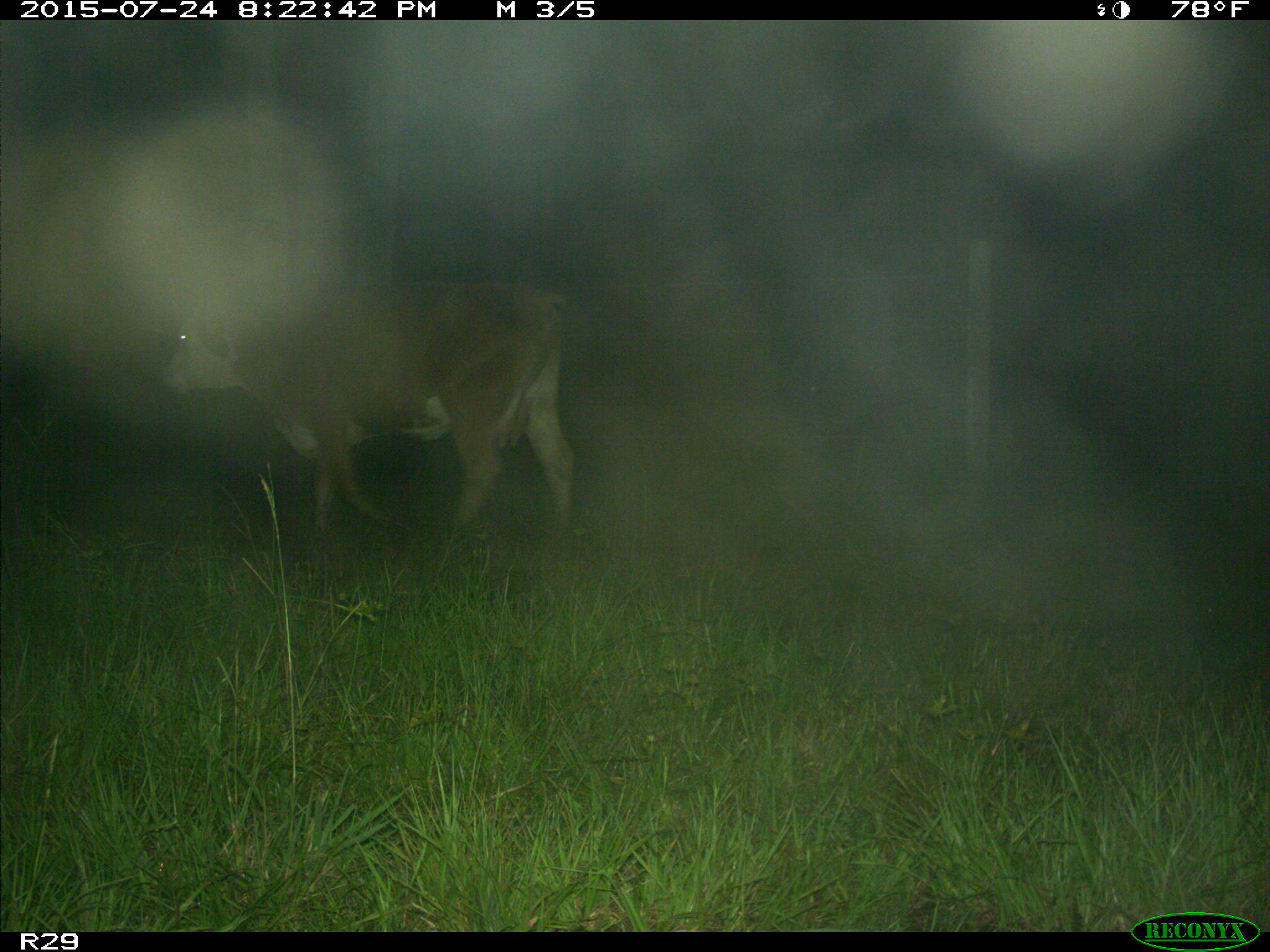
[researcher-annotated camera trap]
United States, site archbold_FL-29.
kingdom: Animalia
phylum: Chordata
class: Mammalia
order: Artiodactyla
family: Bovidae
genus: Bos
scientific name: Bos taurus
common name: domestic cow